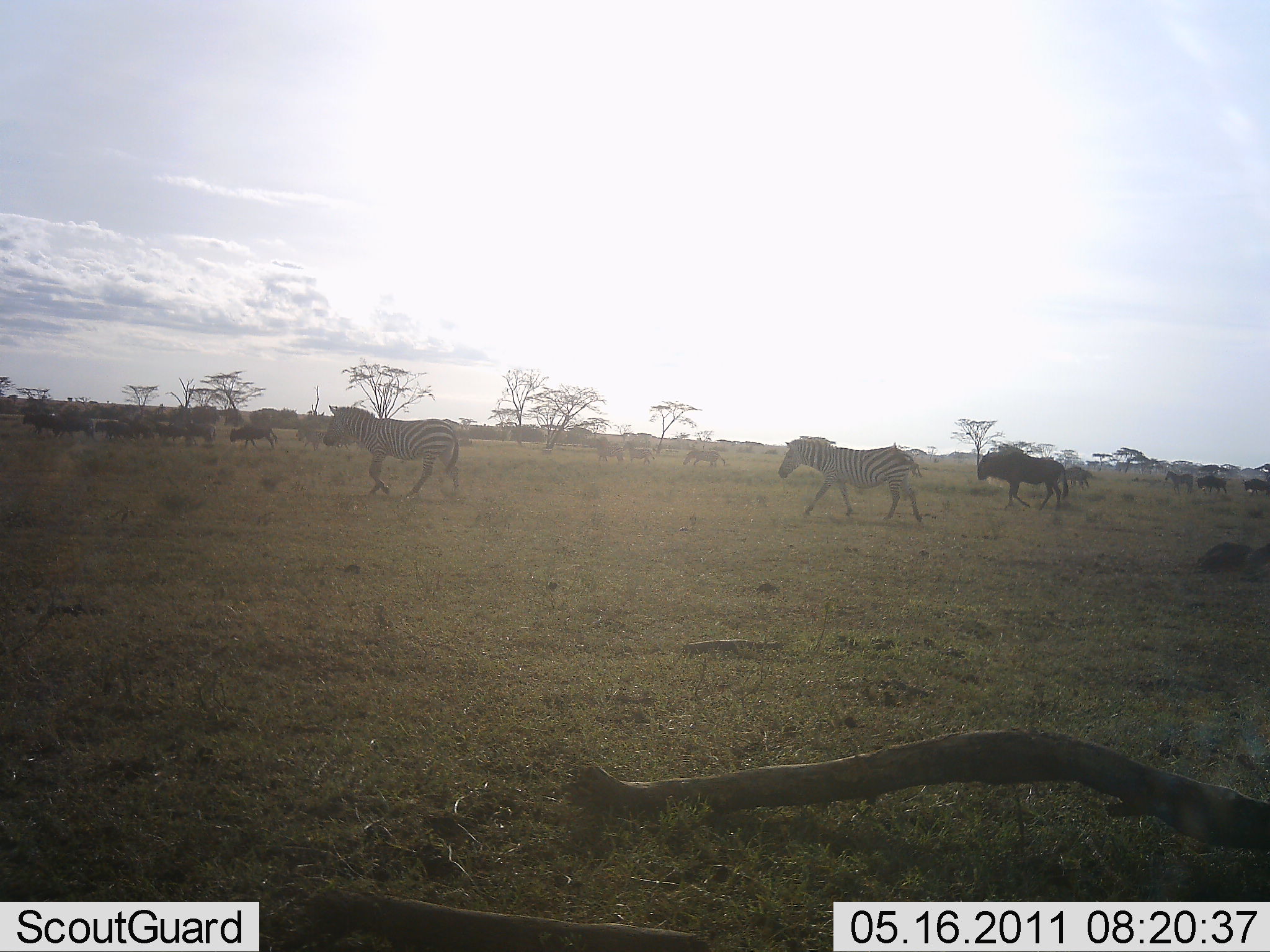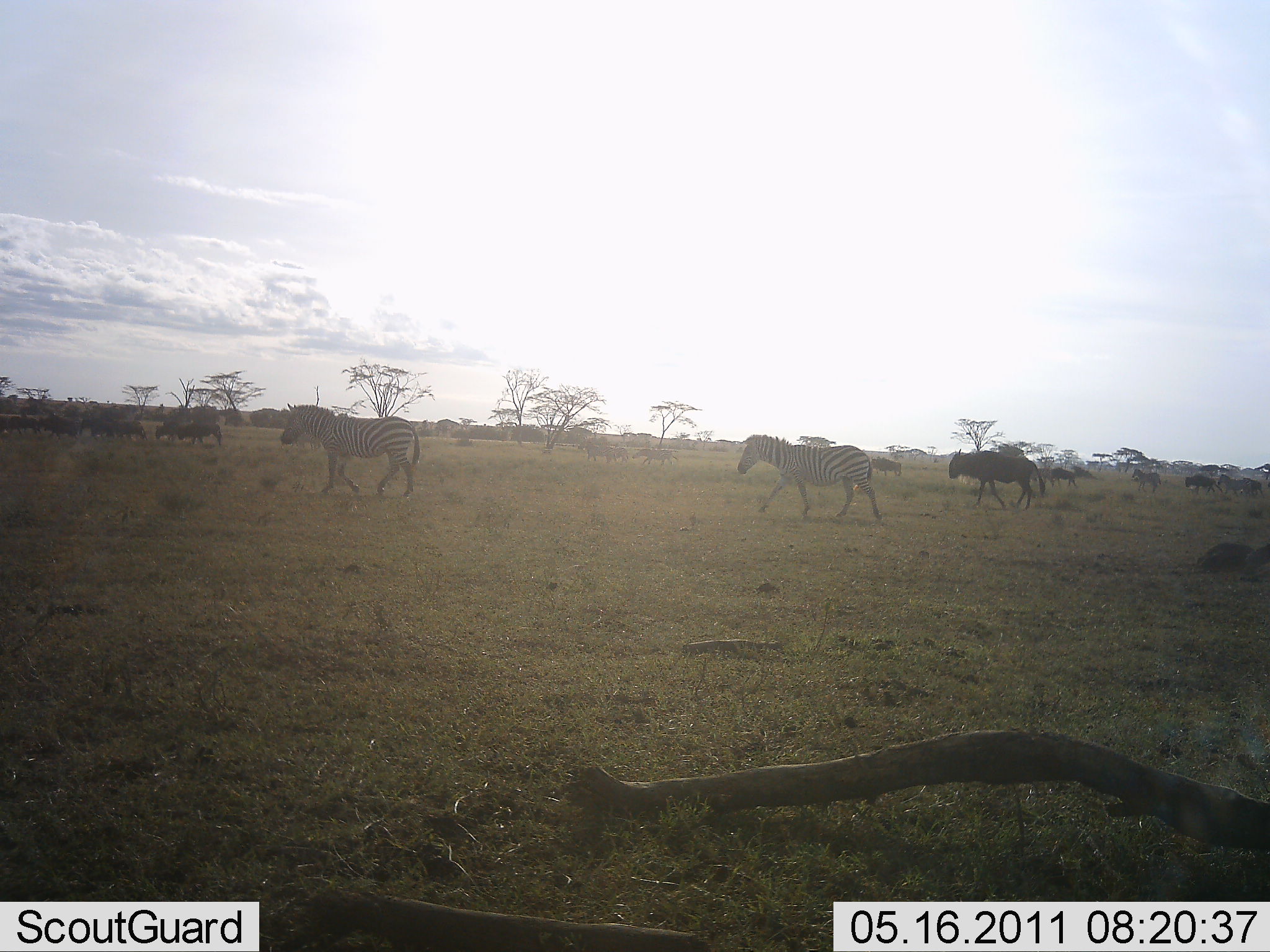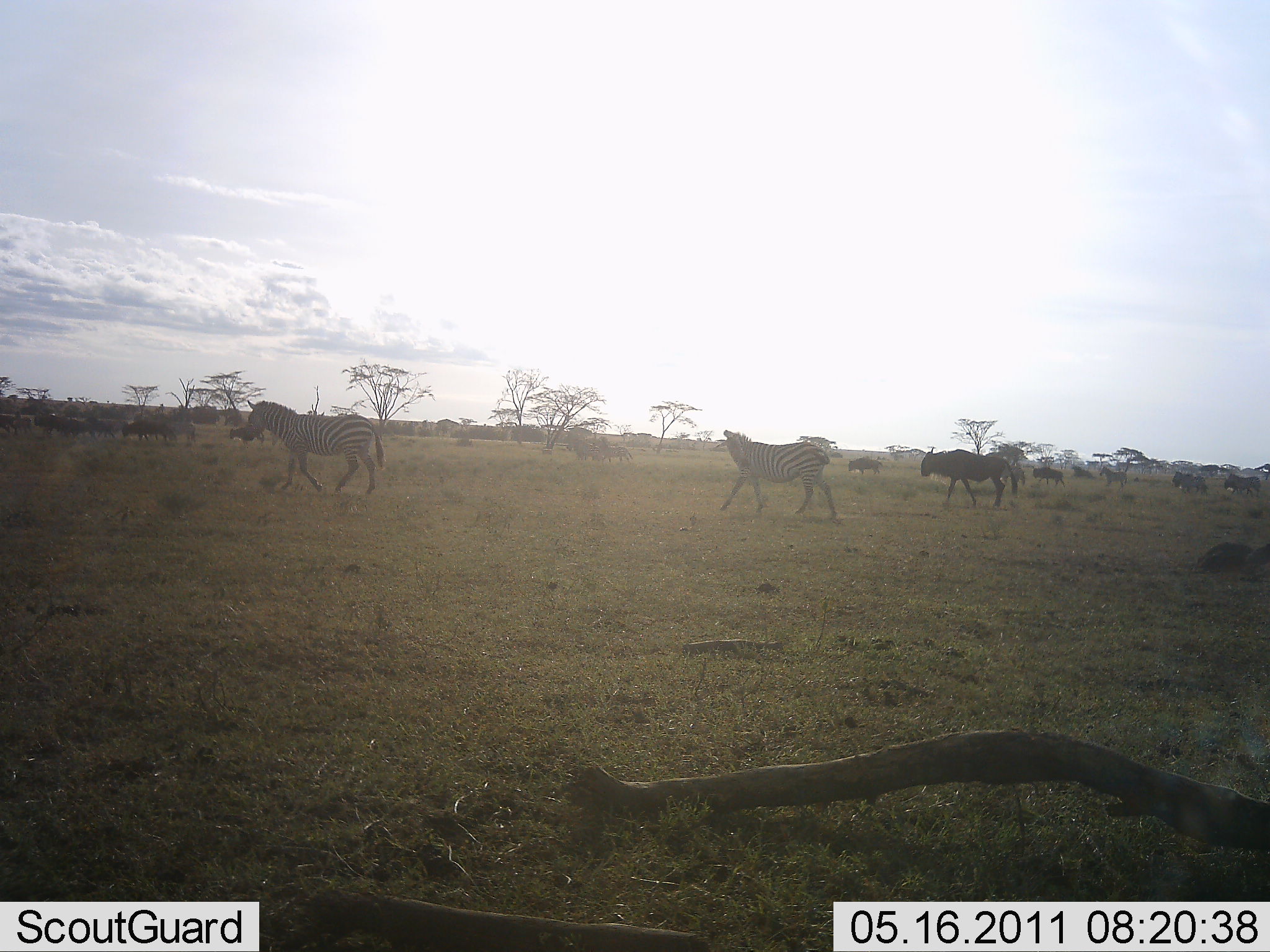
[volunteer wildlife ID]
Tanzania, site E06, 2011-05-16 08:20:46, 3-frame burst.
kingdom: Animalia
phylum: Chordata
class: Mammalia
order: Artiodactyla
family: Bovidae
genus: Connochaetes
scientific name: Connochaetes taurinus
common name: blue wildebeest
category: wildebeest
Wildebeest (blue wildebeest) (Connochaetes taurinus), count 11-50. Behavior (volunteer vote fractions): standing 9%, resting 0%, moving 100%, interacting 0%. Young present (vote fraction): 0%. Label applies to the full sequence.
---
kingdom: Animalia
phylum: Chordata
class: Mammalia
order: Perissodactyla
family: Equidae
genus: Equus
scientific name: Equus quagga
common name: plains zebra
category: zebra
Zebra (plains zebra) (Equus quagga), count 2. Behavior (volunteer vote fractions): standing 7%, resting 0%, moving 100%, interacting 0%. Young present (vote fraction): 0%. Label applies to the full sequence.